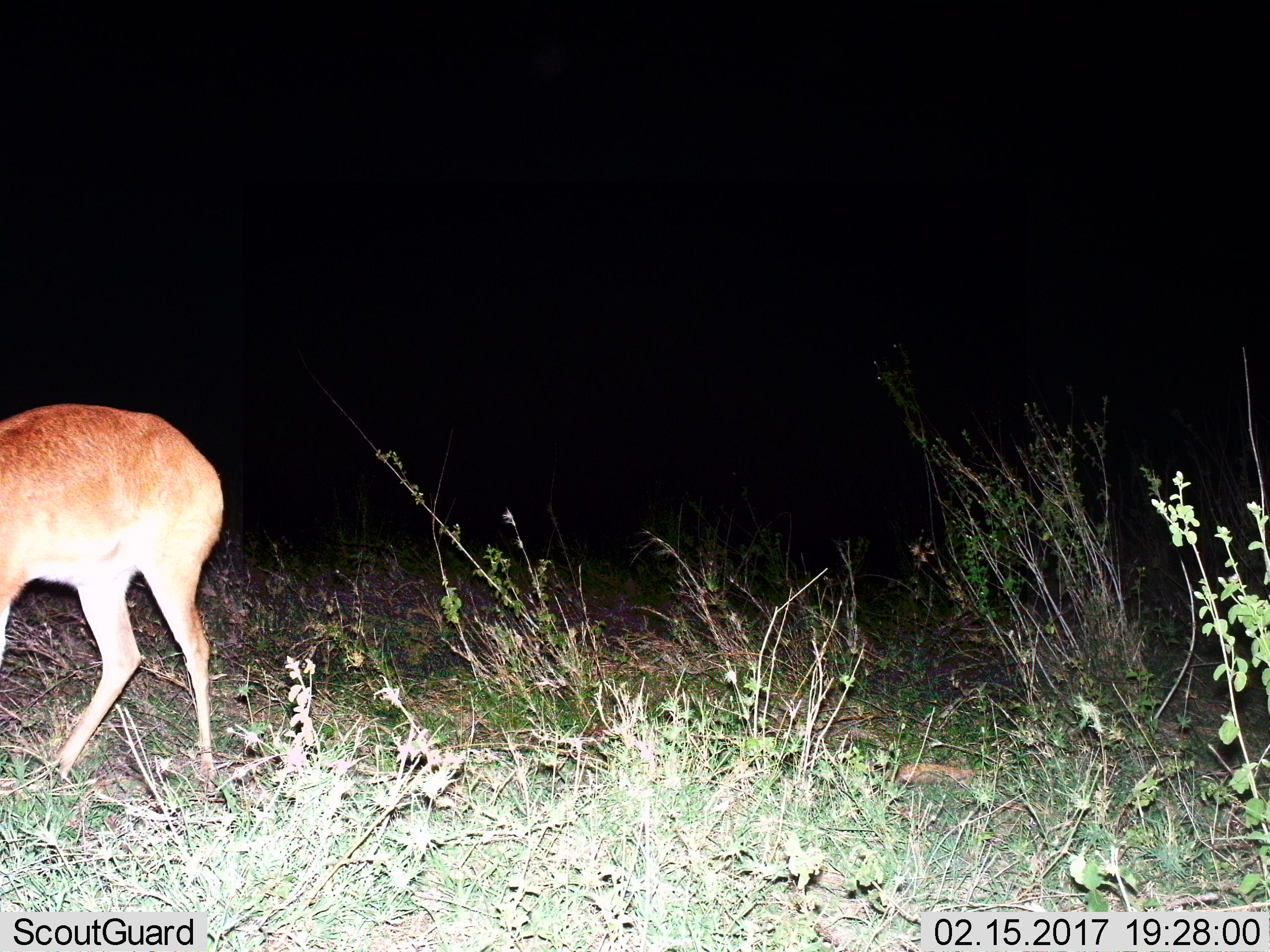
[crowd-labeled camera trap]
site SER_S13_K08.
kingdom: Animalia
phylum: Chordata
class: Mammalia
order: Artiodactyla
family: Bovidae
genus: Redunca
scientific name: Redunca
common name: reedbuck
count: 1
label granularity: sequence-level